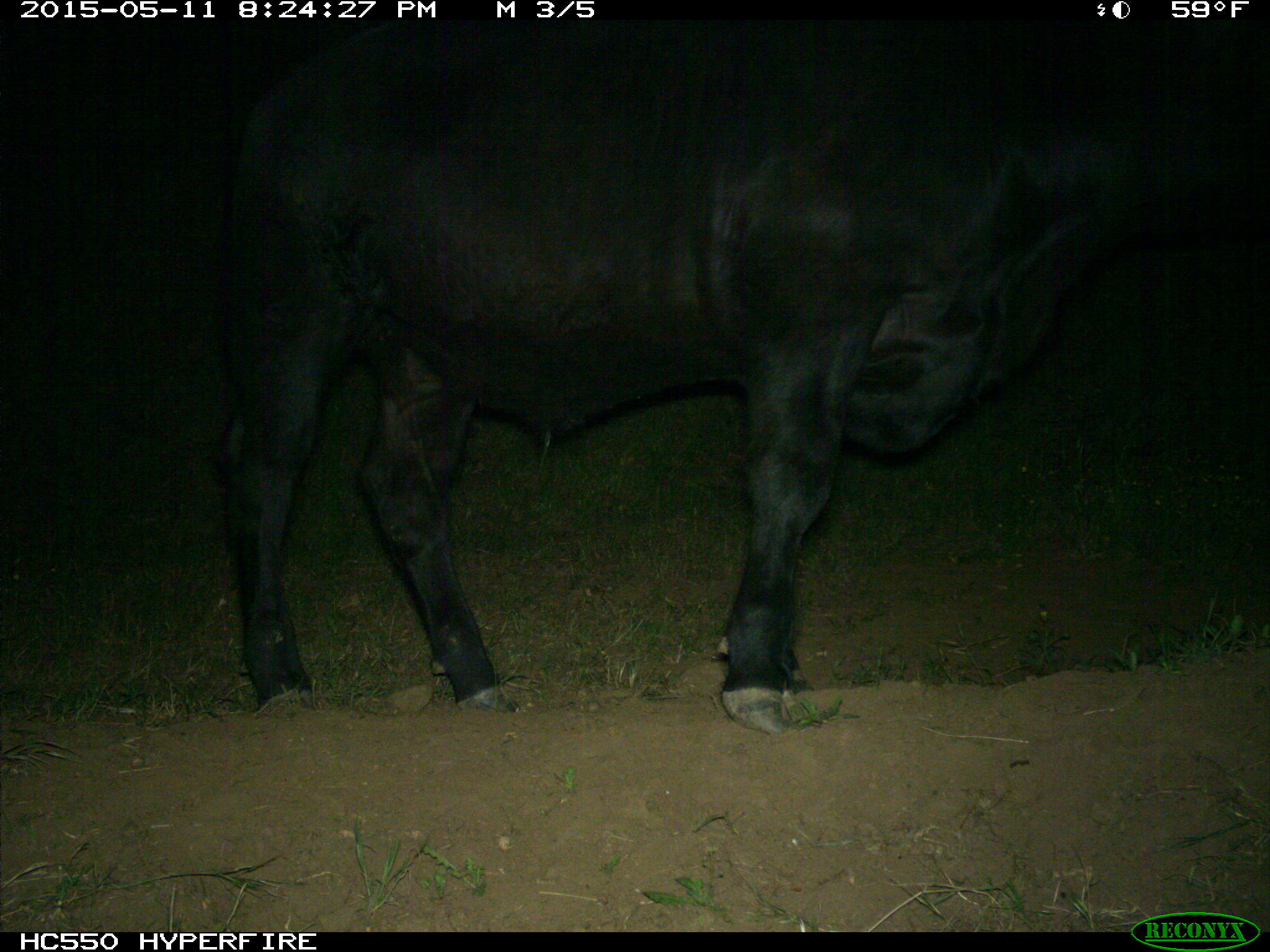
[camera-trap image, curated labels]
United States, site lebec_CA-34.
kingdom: Animalia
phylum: Chordata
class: Mammalia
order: Artiodactyla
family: Bovidae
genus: Bos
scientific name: Bos taurus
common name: domestic cow